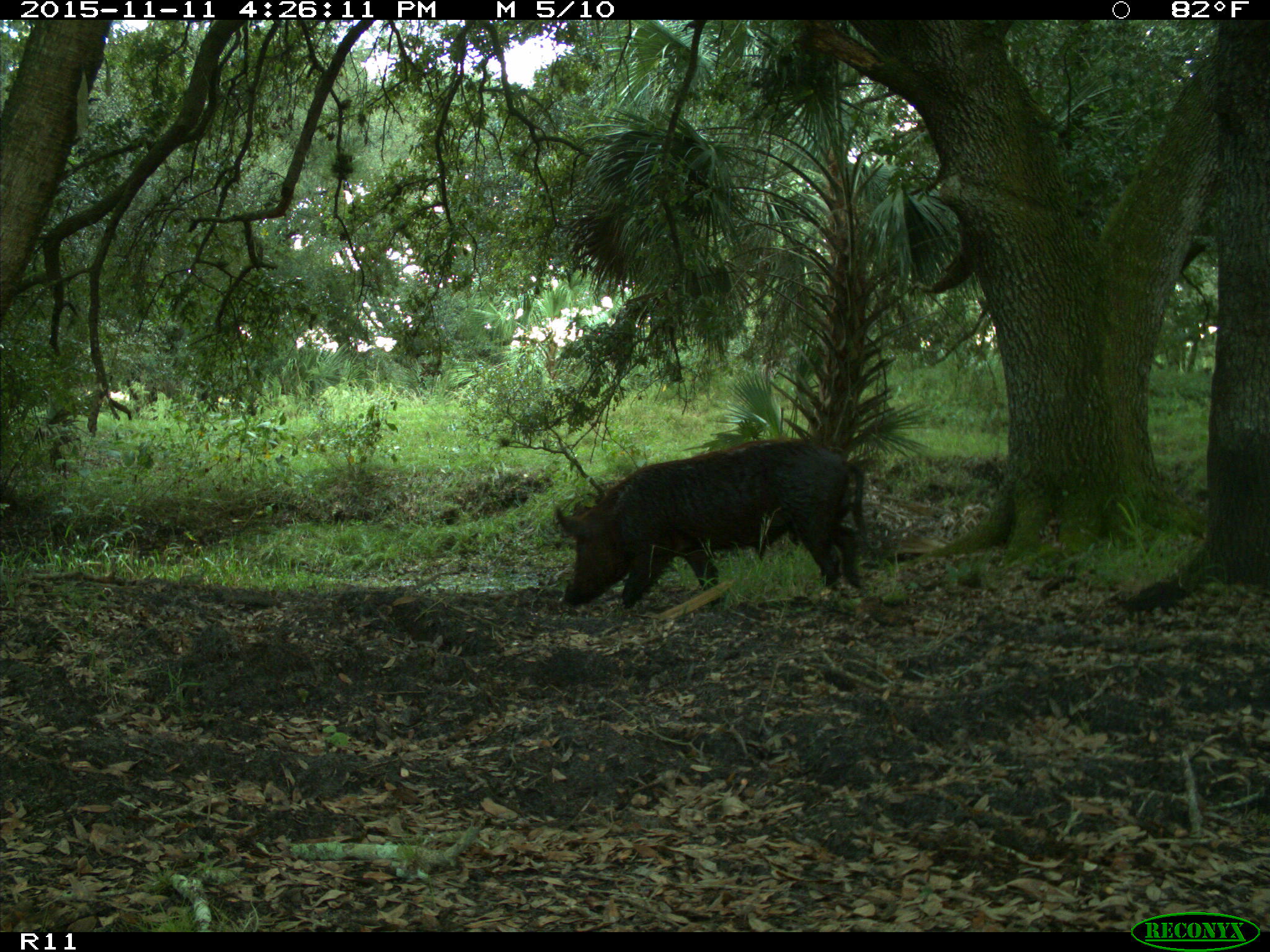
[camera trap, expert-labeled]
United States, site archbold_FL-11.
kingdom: Animalia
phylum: Chordata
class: Mammalia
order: Artiodactyla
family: Suidae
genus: Sus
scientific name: Sus scrofa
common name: wild boar